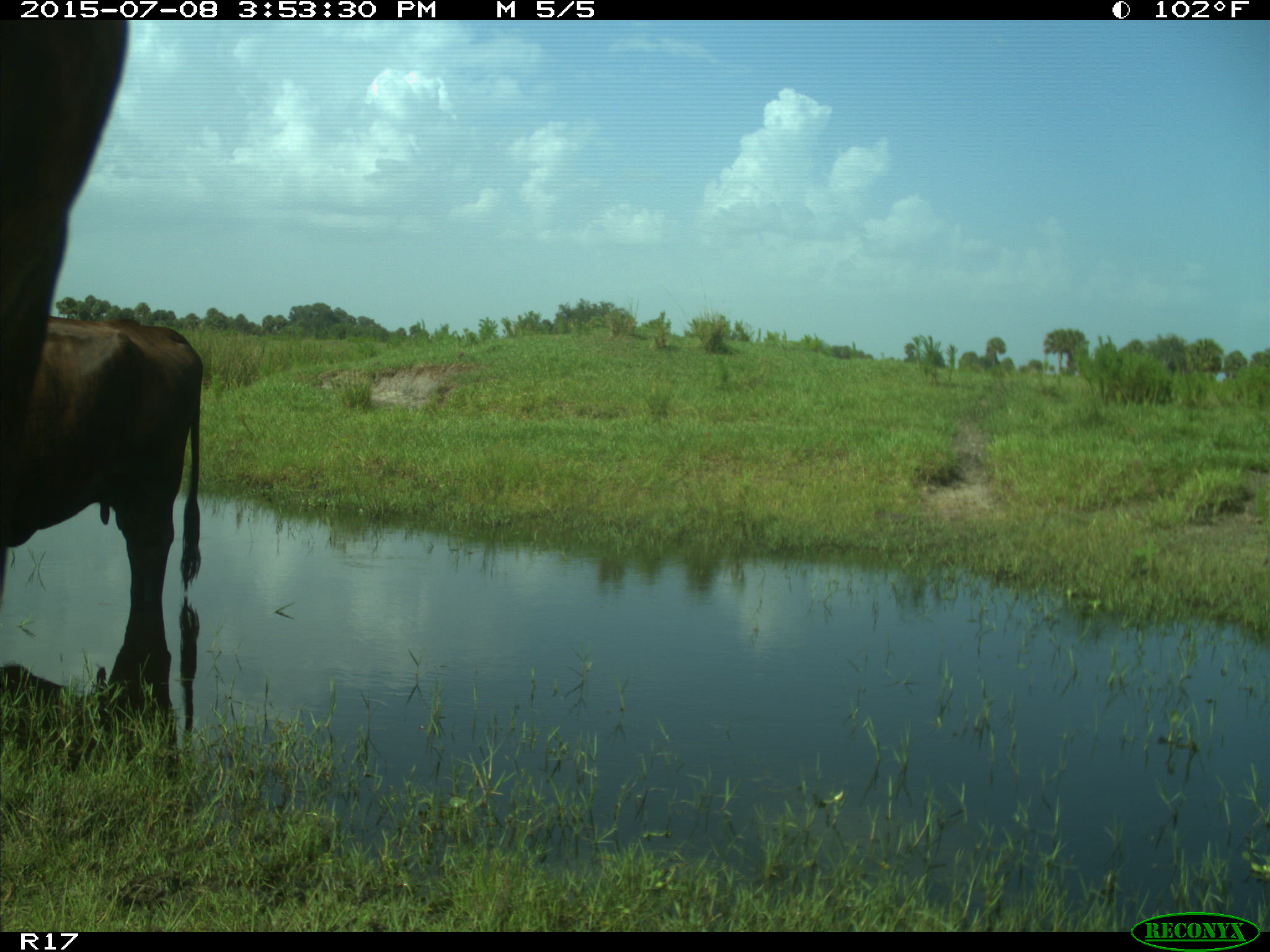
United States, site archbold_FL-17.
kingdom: Animalia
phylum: Chordata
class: Mammalia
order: Artiodactyla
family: Bovidae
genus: Bos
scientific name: Bos taurus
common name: domestic cow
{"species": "Bos taurus (domestic cow)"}